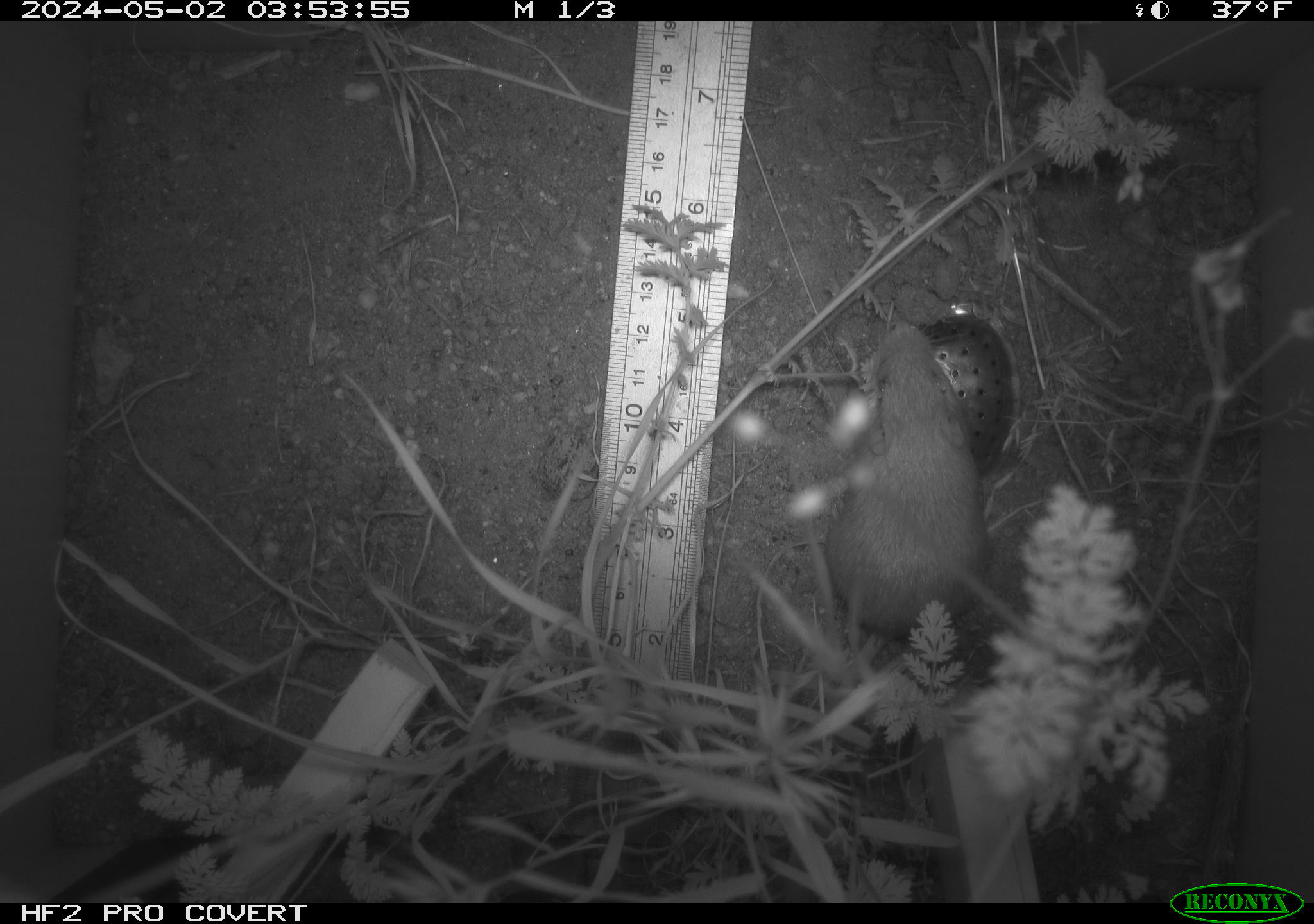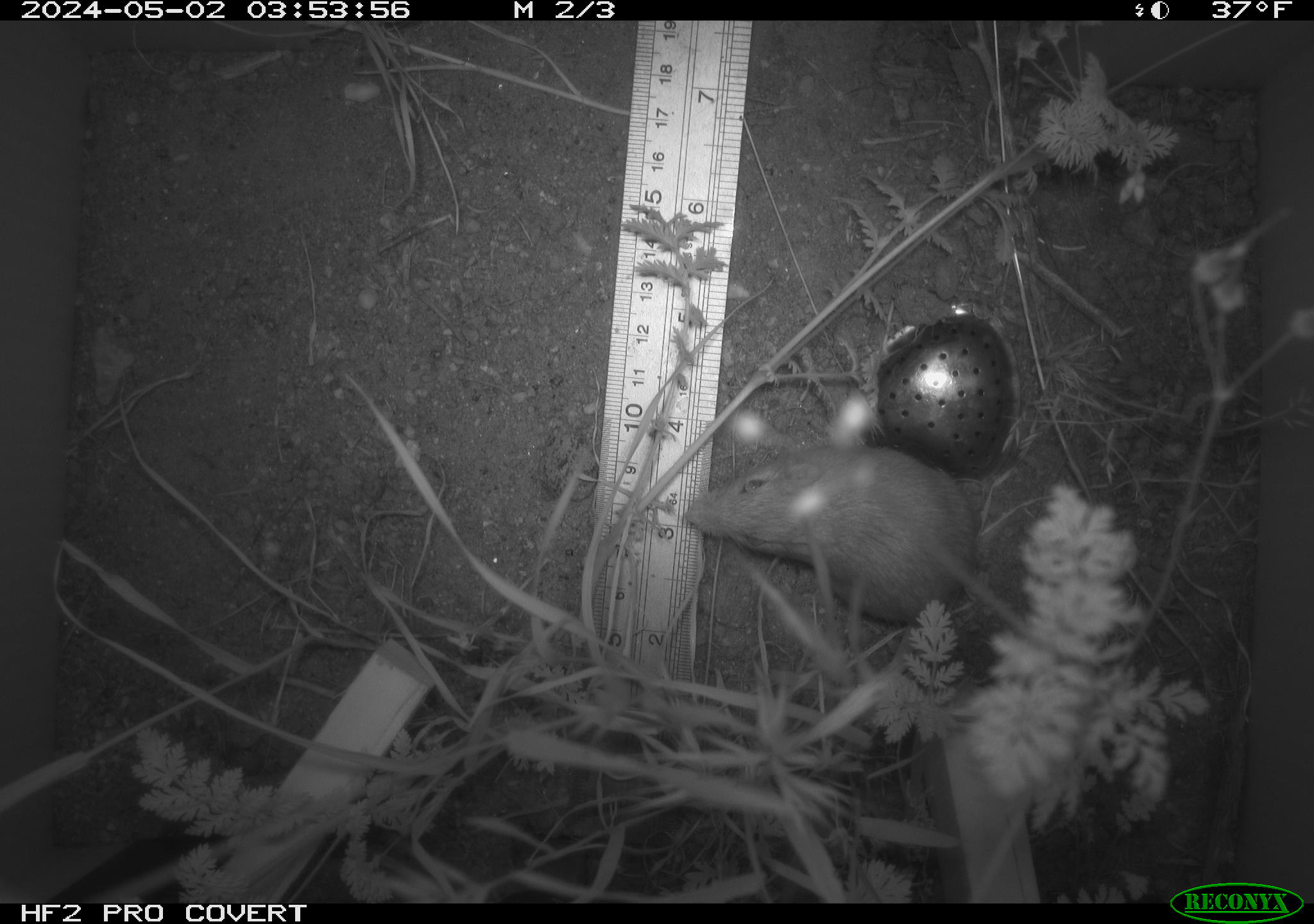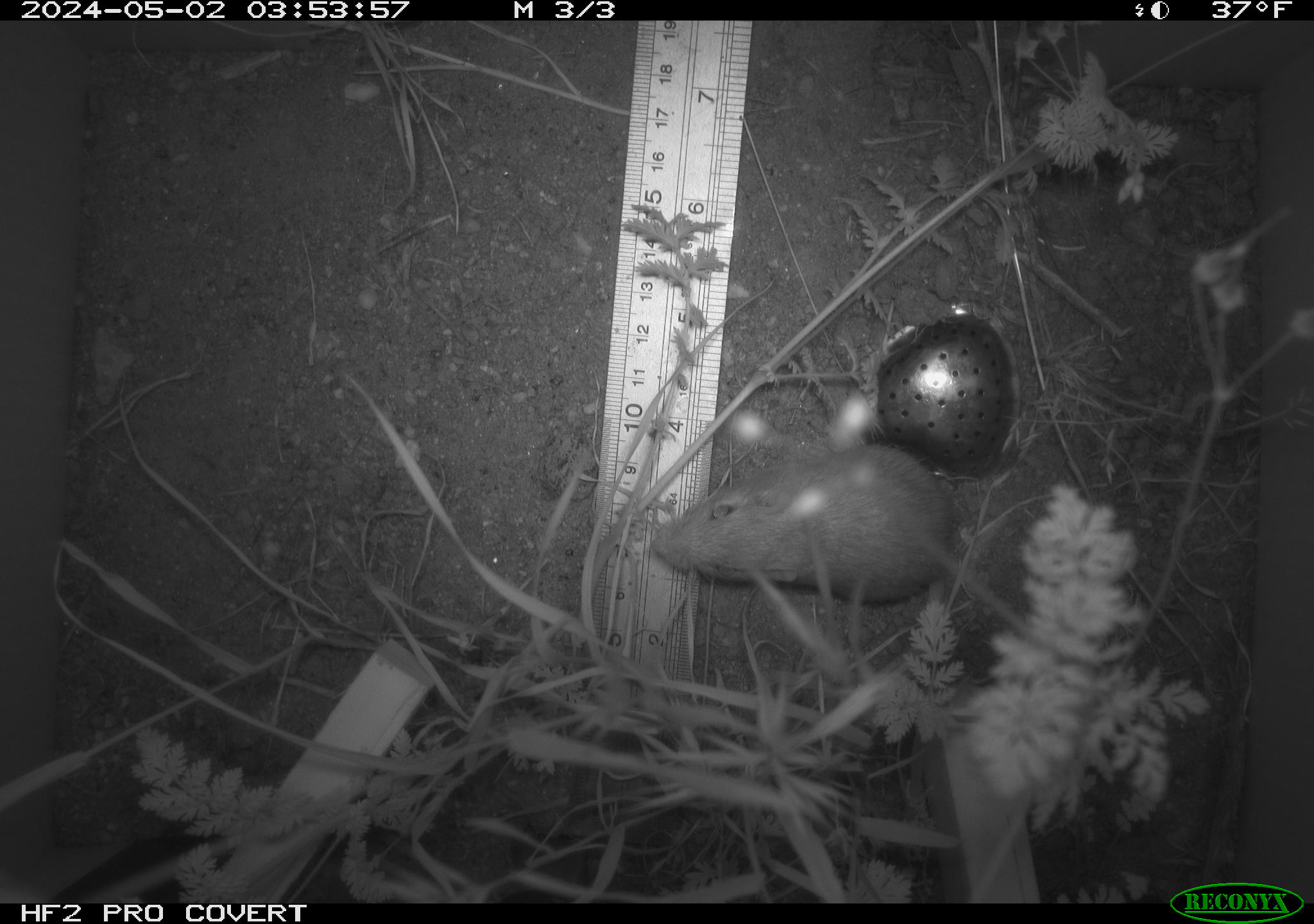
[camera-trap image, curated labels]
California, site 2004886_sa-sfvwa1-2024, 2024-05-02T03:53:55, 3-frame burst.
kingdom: Animalia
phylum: Chordata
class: Mammalia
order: Rodentia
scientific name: Rodentia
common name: mouse species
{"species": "mouse species (Rodentia)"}